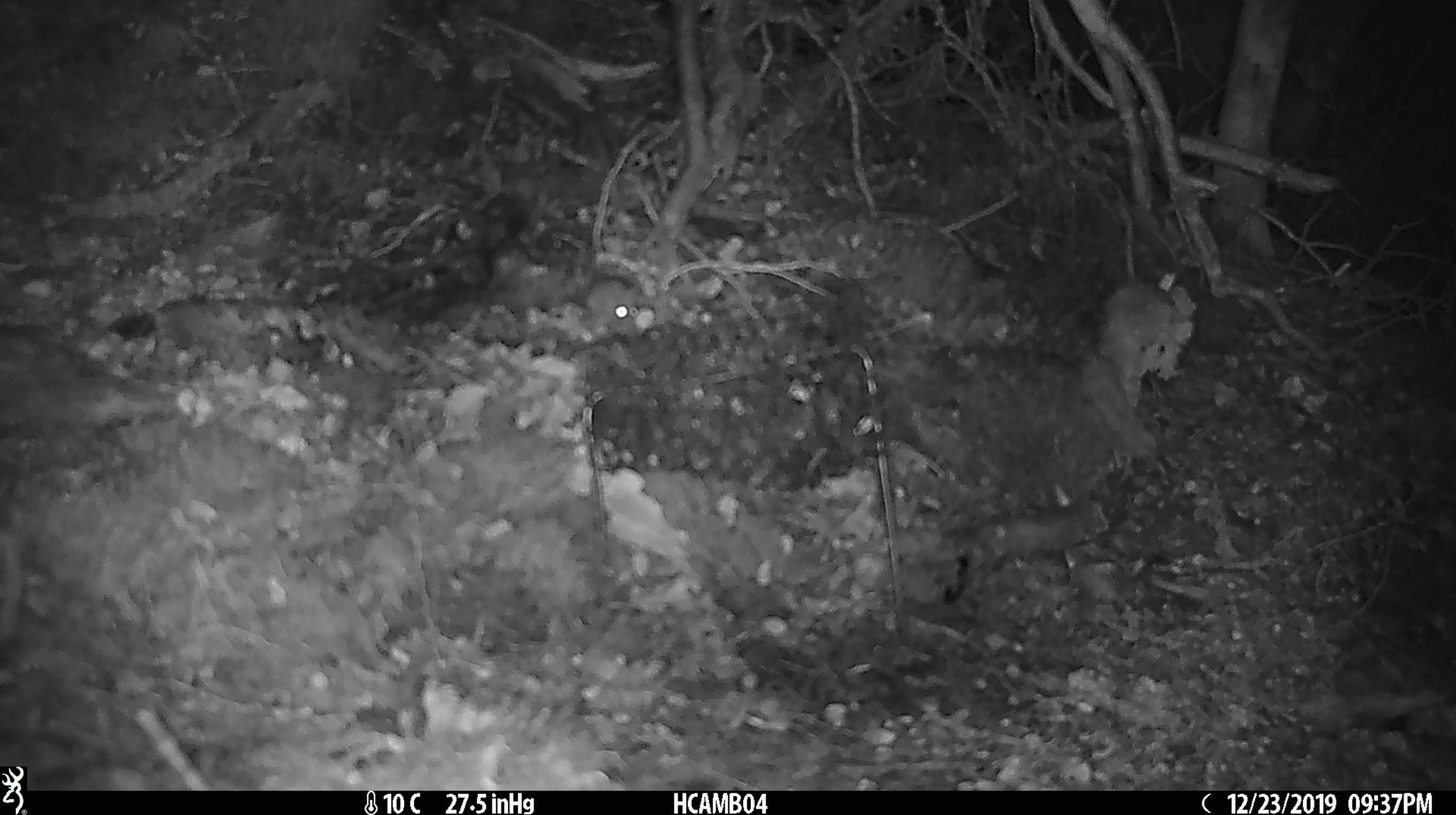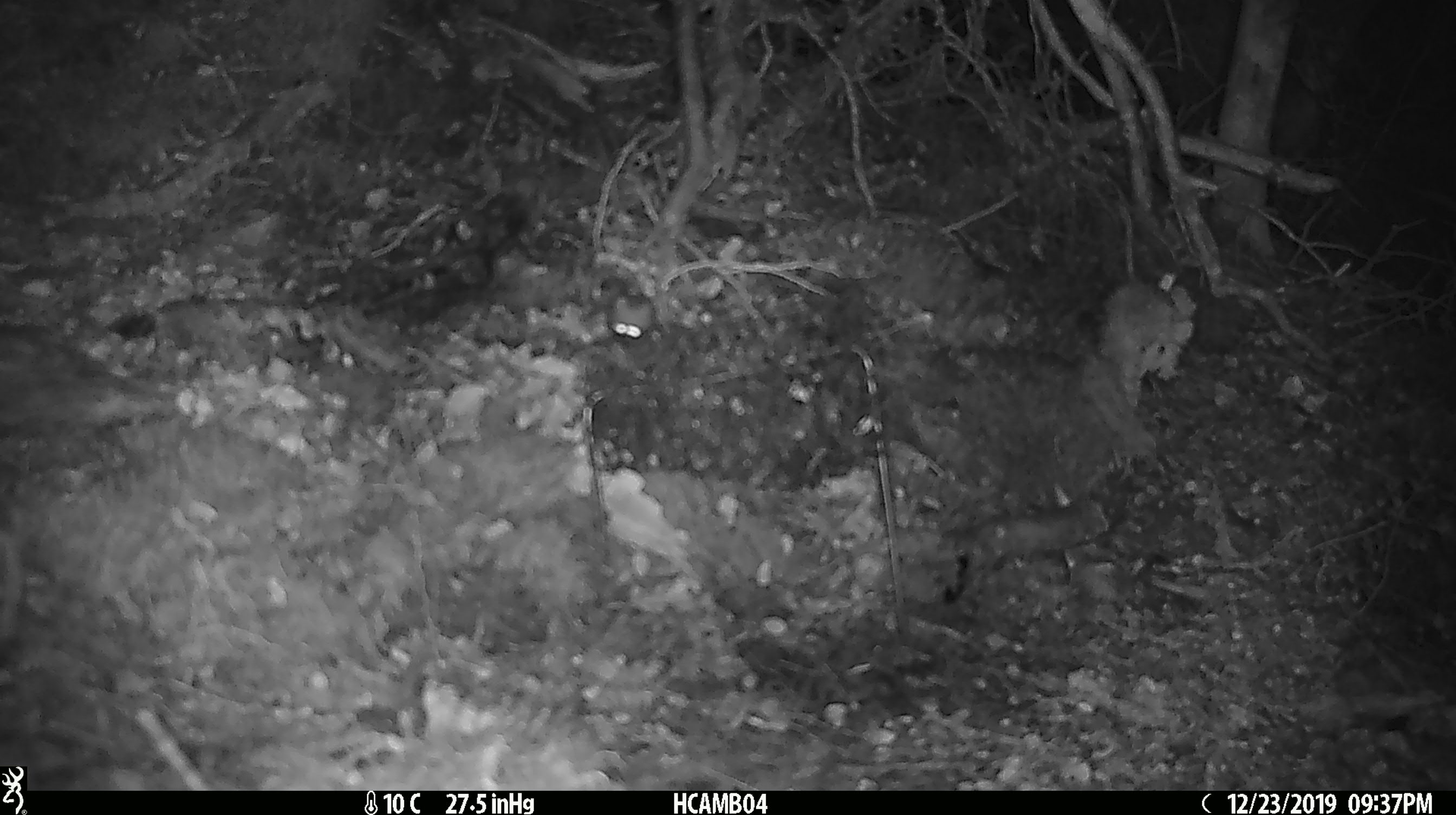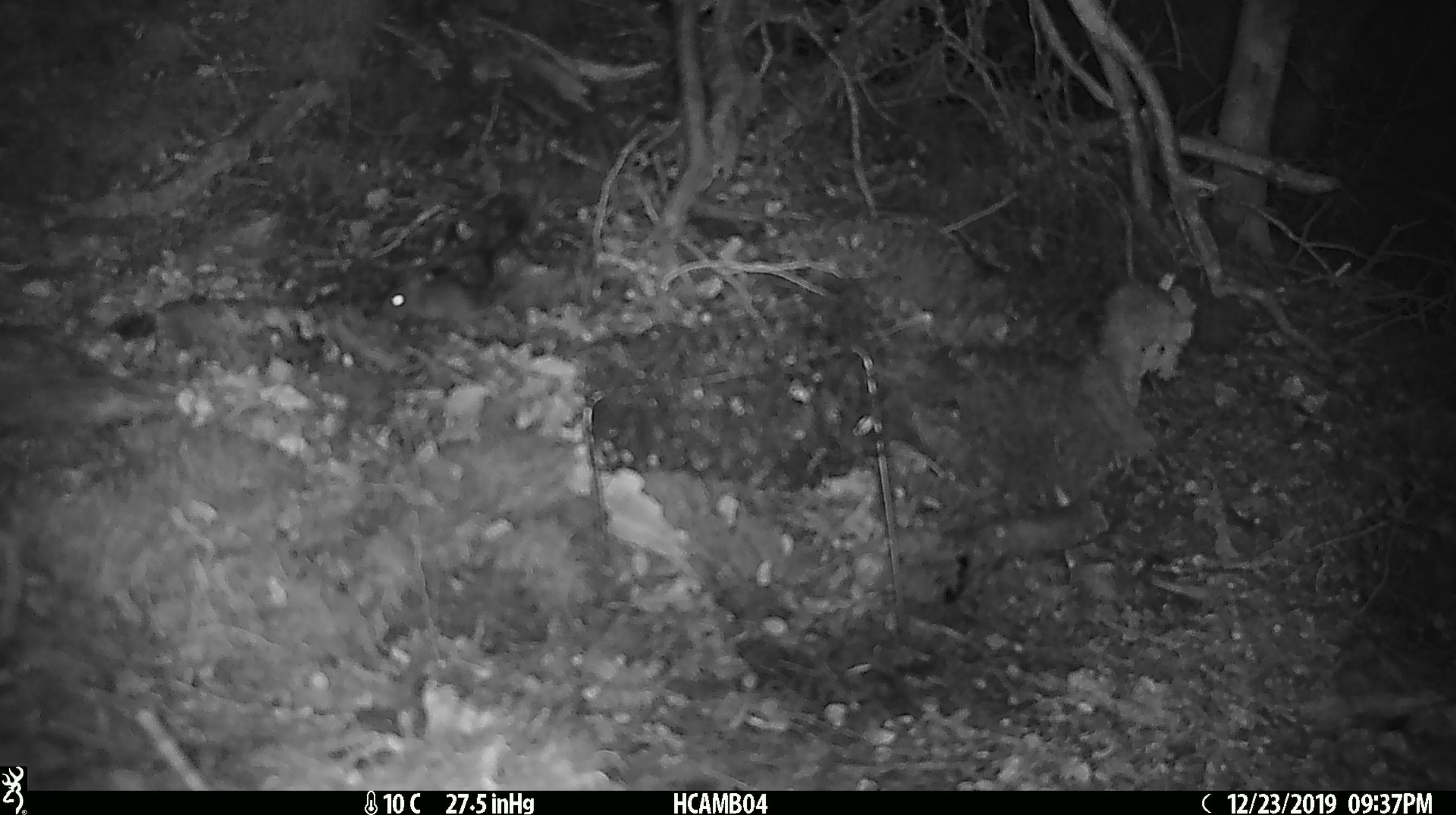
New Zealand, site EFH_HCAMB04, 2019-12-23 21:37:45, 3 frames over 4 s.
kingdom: Animalia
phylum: Chordata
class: Mammalia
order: Rodentia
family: Muridae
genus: Mus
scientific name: Mus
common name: mouse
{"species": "mouse (Mus)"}